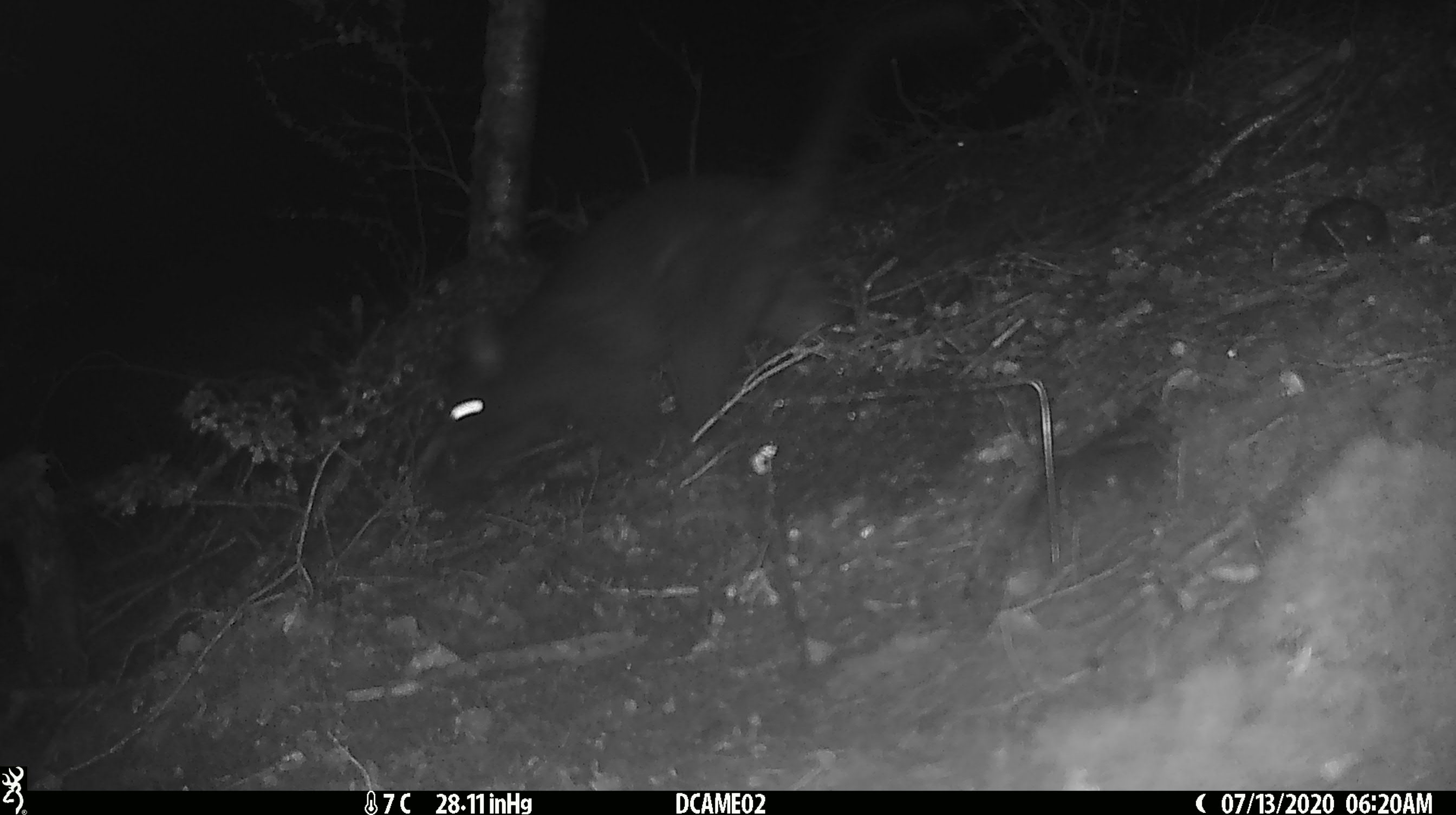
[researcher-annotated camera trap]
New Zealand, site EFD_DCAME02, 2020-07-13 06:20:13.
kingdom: Animalia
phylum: Chordata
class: Mammalia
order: Diprotodontia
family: Phalangeridae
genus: Trichosurus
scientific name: Trichosurus vulpecula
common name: common brushtail possum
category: possum